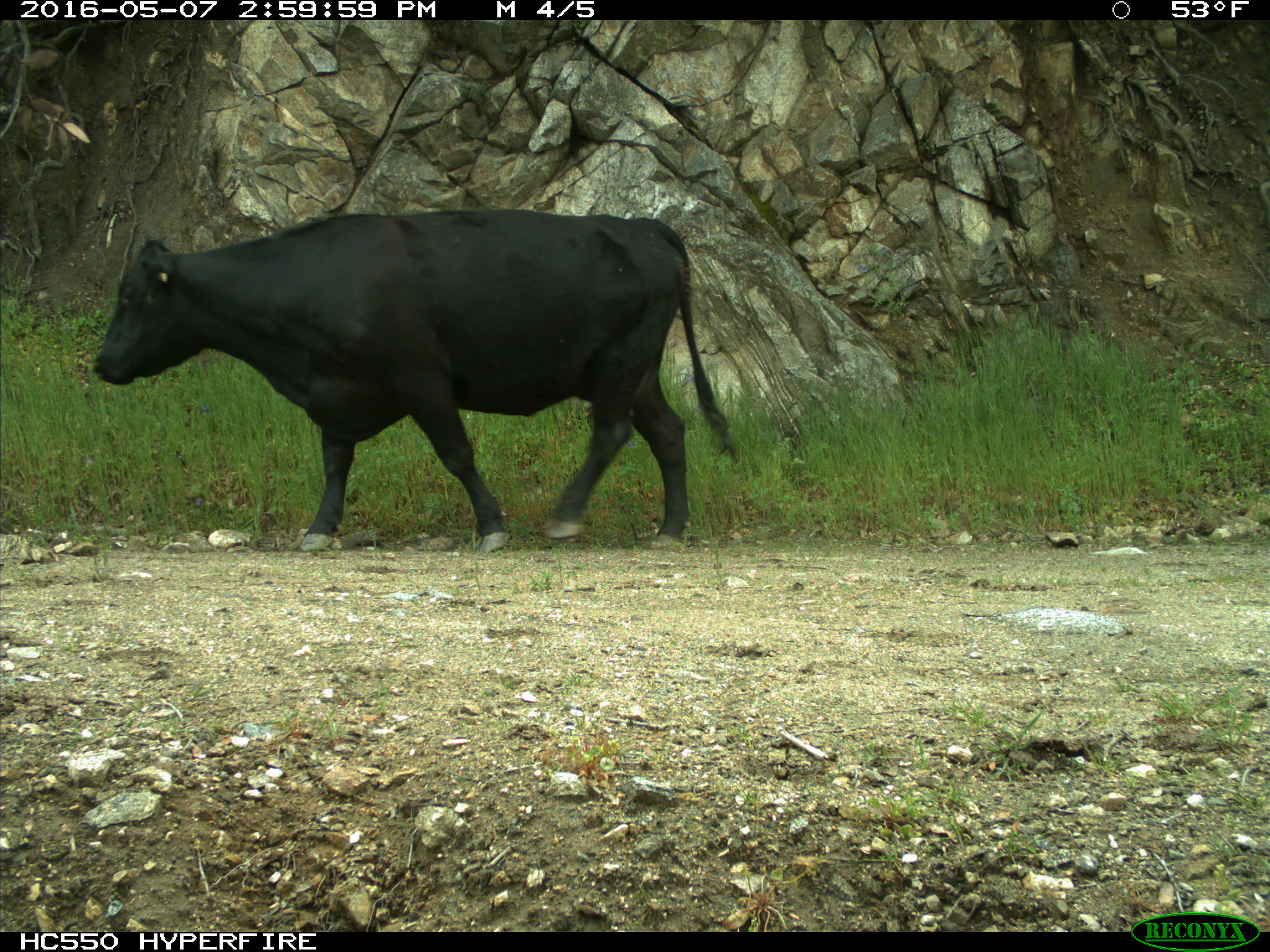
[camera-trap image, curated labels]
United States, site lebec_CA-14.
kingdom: Animalia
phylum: Chordata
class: Mammalia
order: Artiodactyla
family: Bovidae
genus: Bos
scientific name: Bos taurus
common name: domestic cow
Bos taurus (domestic cow).